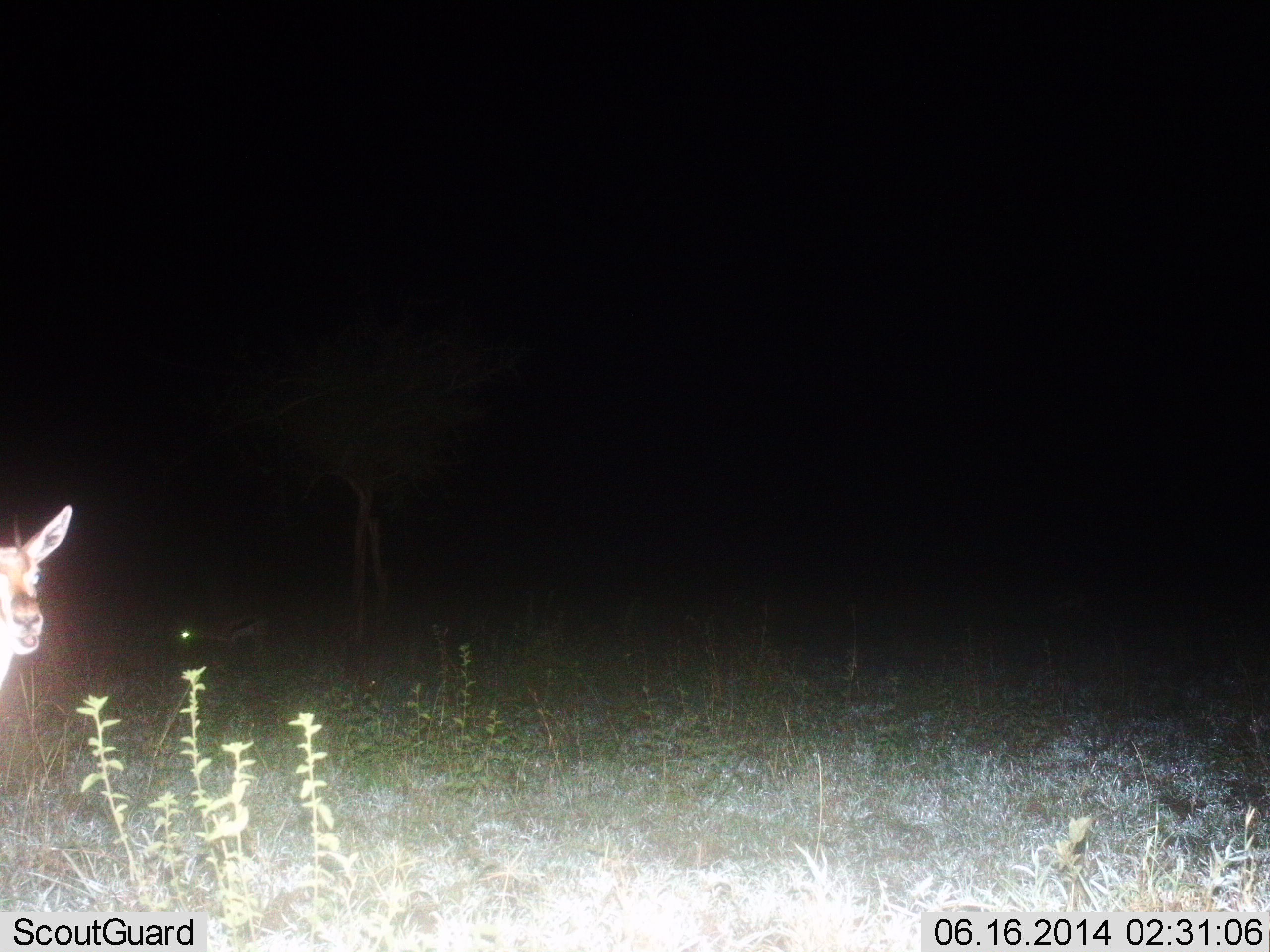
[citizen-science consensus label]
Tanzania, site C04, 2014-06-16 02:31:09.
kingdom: Animalia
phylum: Chordata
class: Mammalia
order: Artiodactyla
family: Bovidae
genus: Eudorcas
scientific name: Eudorcas thomsonii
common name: thomson's gazelle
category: gazellethomsons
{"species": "gazellethomsons (thomson's gazelle) (Eudorcas thomsonii)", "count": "1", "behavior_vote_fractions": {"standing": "100%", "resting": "0%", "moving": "0%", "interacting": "0%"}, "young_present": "0%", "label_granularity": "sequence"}